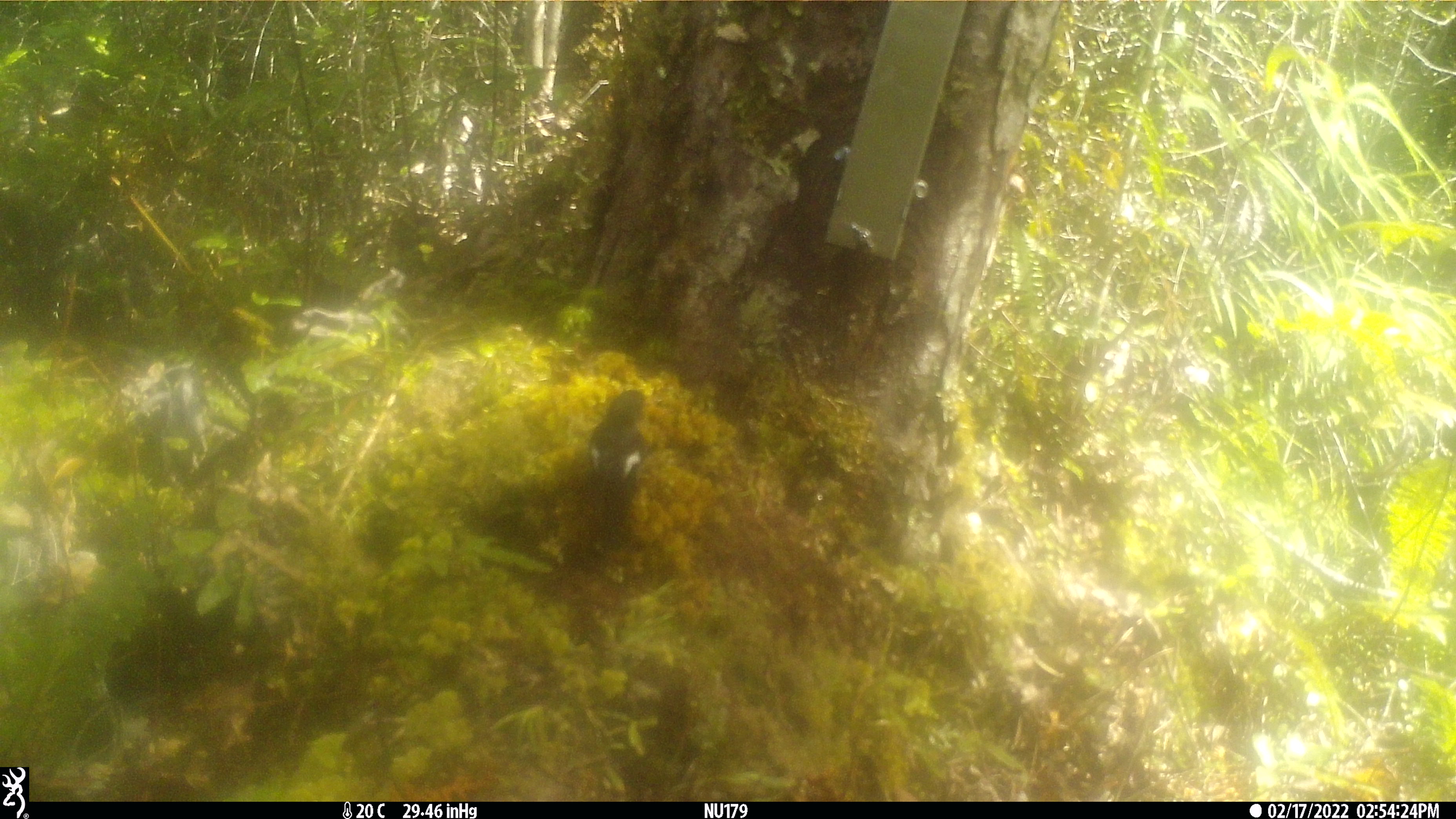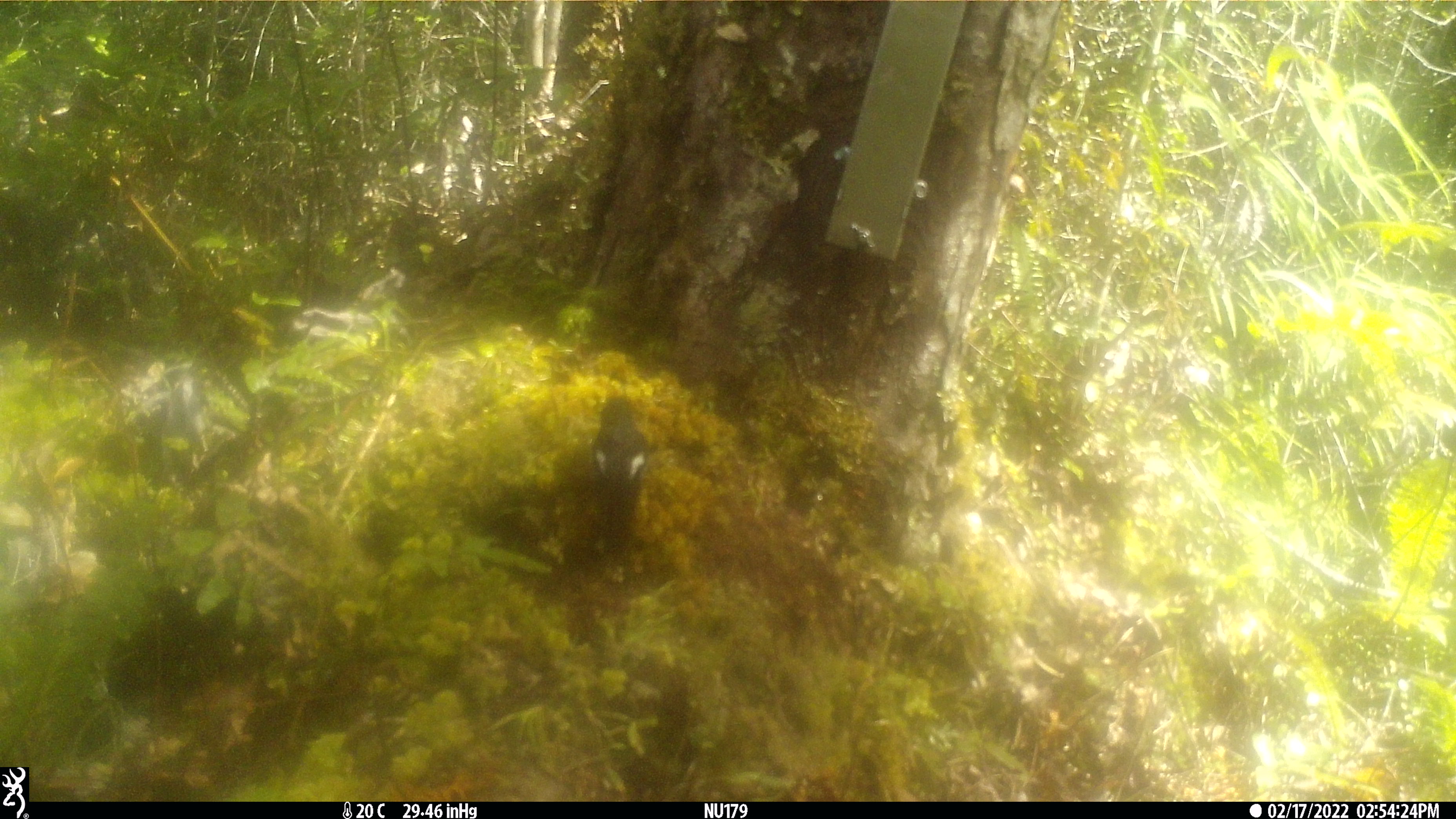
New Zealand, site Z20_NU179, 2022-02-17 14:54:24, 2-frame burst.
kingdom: Animalia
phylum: Chordata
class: Aves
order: Passeriformes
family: Petroicidae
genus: Petroica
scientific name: Petroica macrocephala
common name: tomtit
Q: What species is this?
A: Tomtit (Petroica macrocephala).